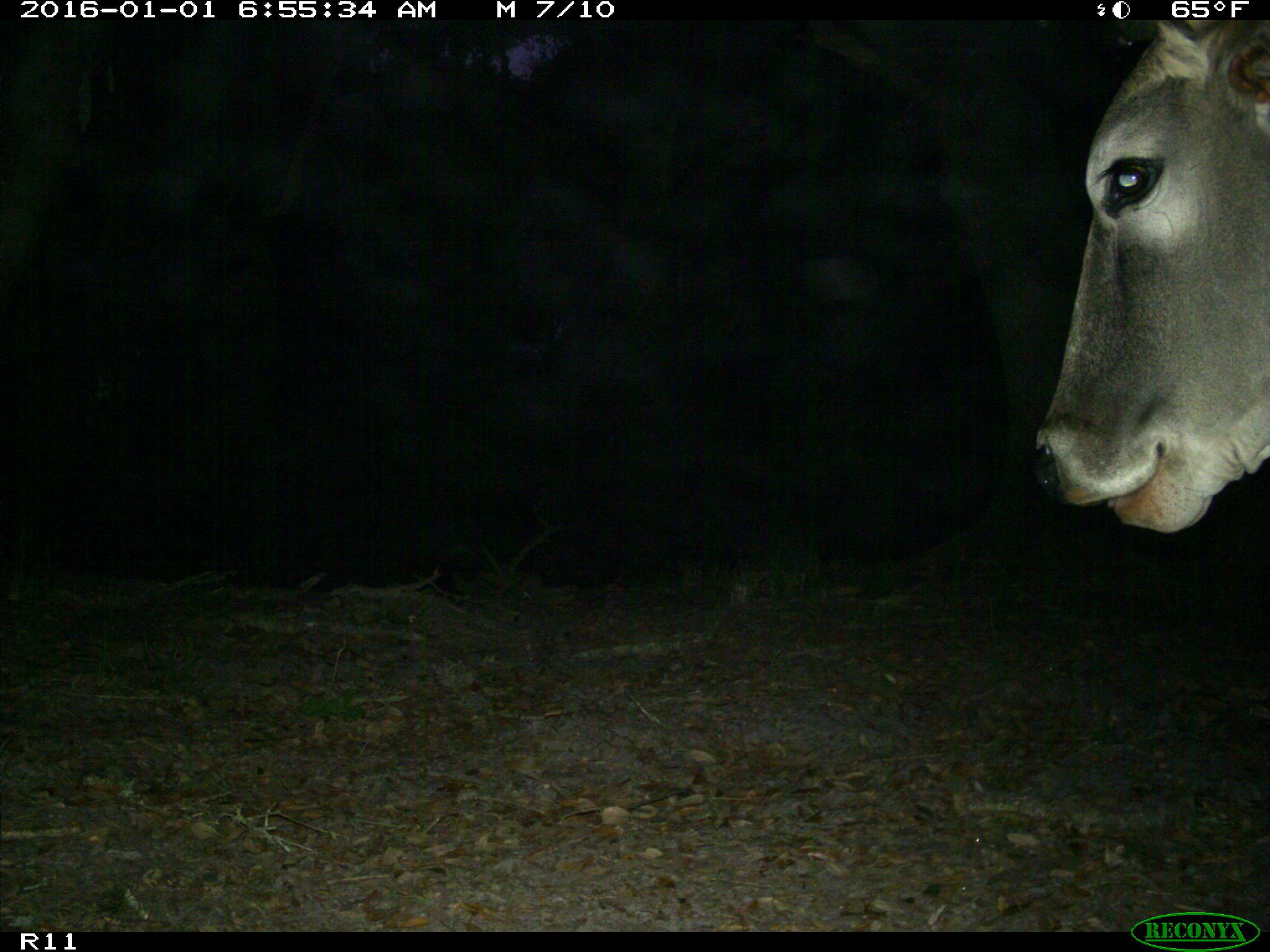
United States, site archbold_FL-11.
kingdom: Animalia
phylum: Chordata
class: Mammalia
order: Artiodactyla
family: Bovidae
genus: Bos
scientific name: Bos taurus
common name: domestic cow